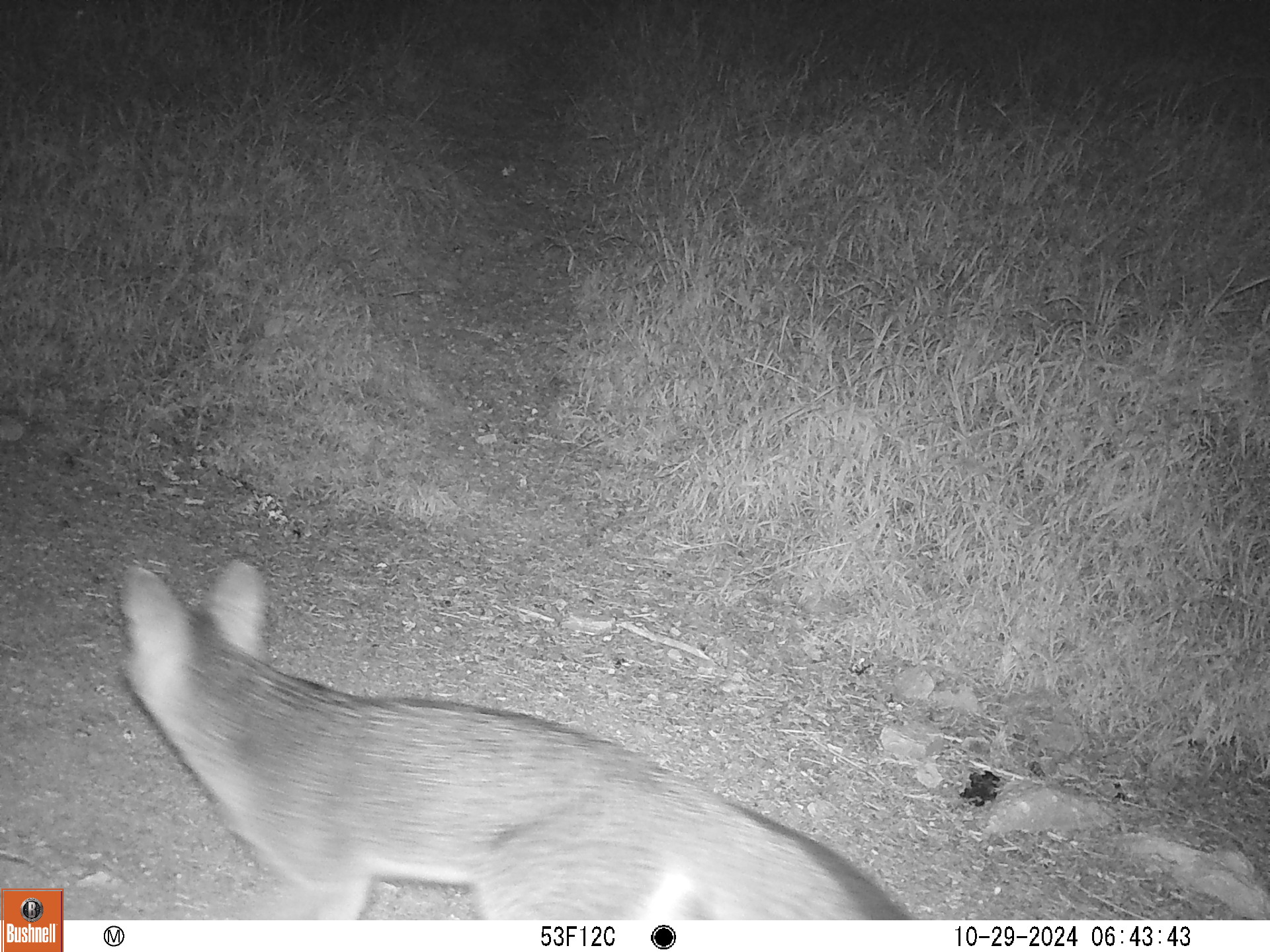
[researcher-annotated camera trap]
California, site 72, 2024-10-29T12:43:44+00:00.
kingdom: Animalia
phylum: Chordata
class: Mammalia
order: Carnivora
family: Canidae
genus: Urocyon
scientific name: Urocyon cinereoargenteus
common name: gray fox